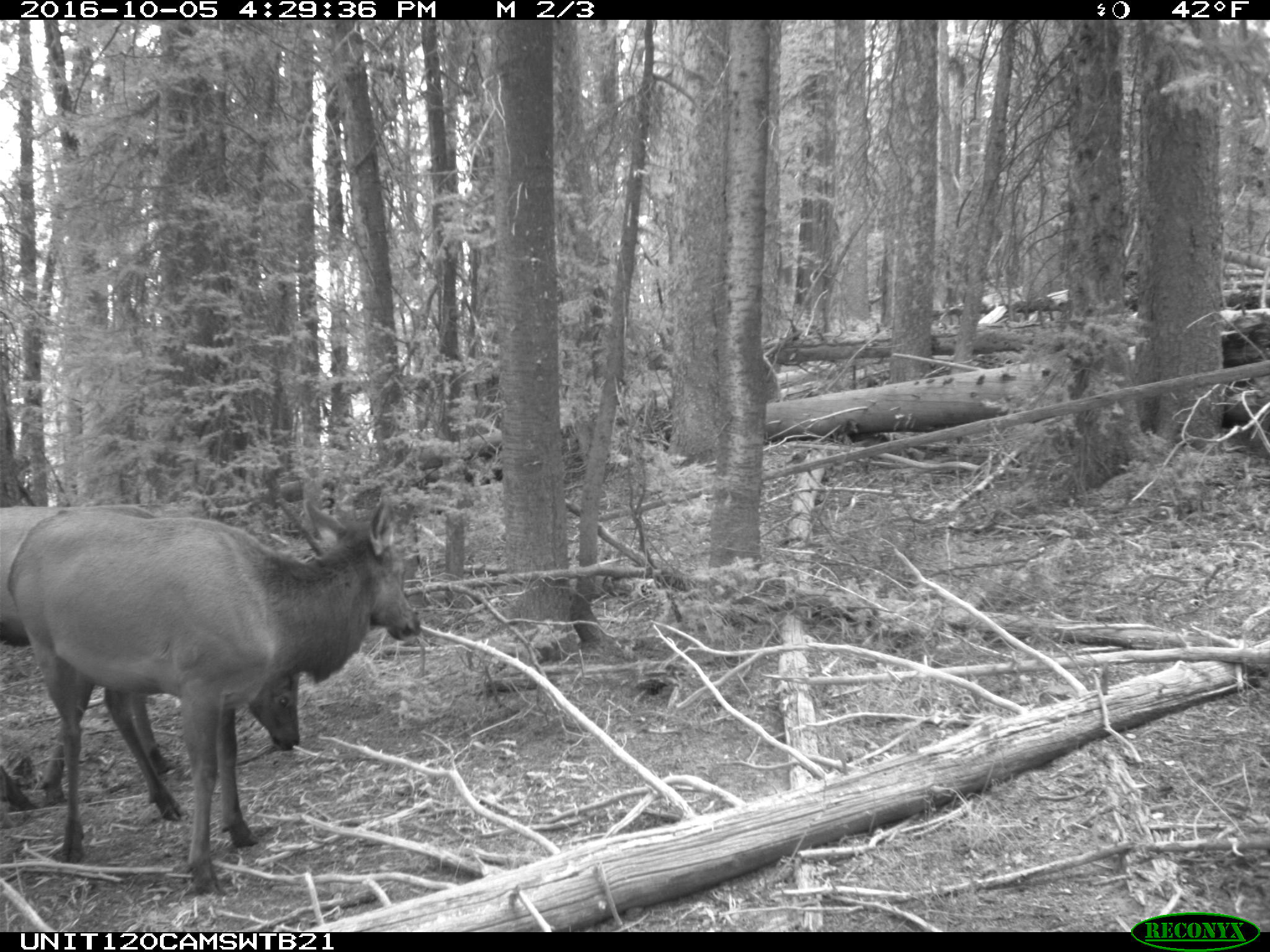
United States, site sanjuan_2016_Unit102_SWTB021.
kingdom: Animalia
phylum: Chordata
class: Mammalia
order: Artiodactyla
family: Cervidae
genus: Cervus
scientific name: Cervus elaphus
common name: red deer